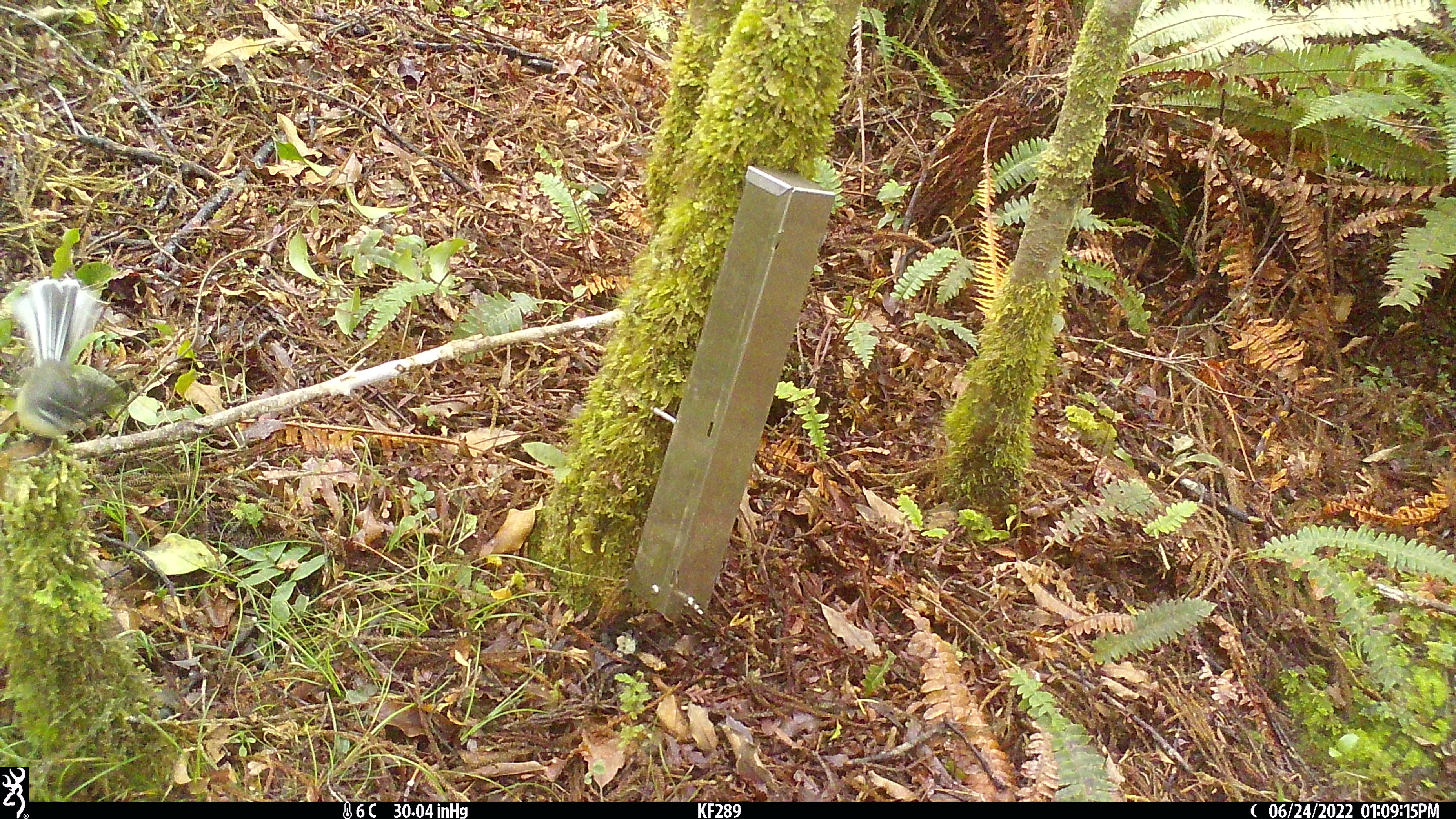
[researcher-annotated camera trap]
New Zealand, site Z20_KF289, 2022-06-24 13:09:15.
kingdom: Animalia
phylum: Chordata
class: Aves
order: Passeriformes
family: Rhipiduridae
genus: Rhipidura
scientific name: Rhipidura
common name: fantails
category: fantail